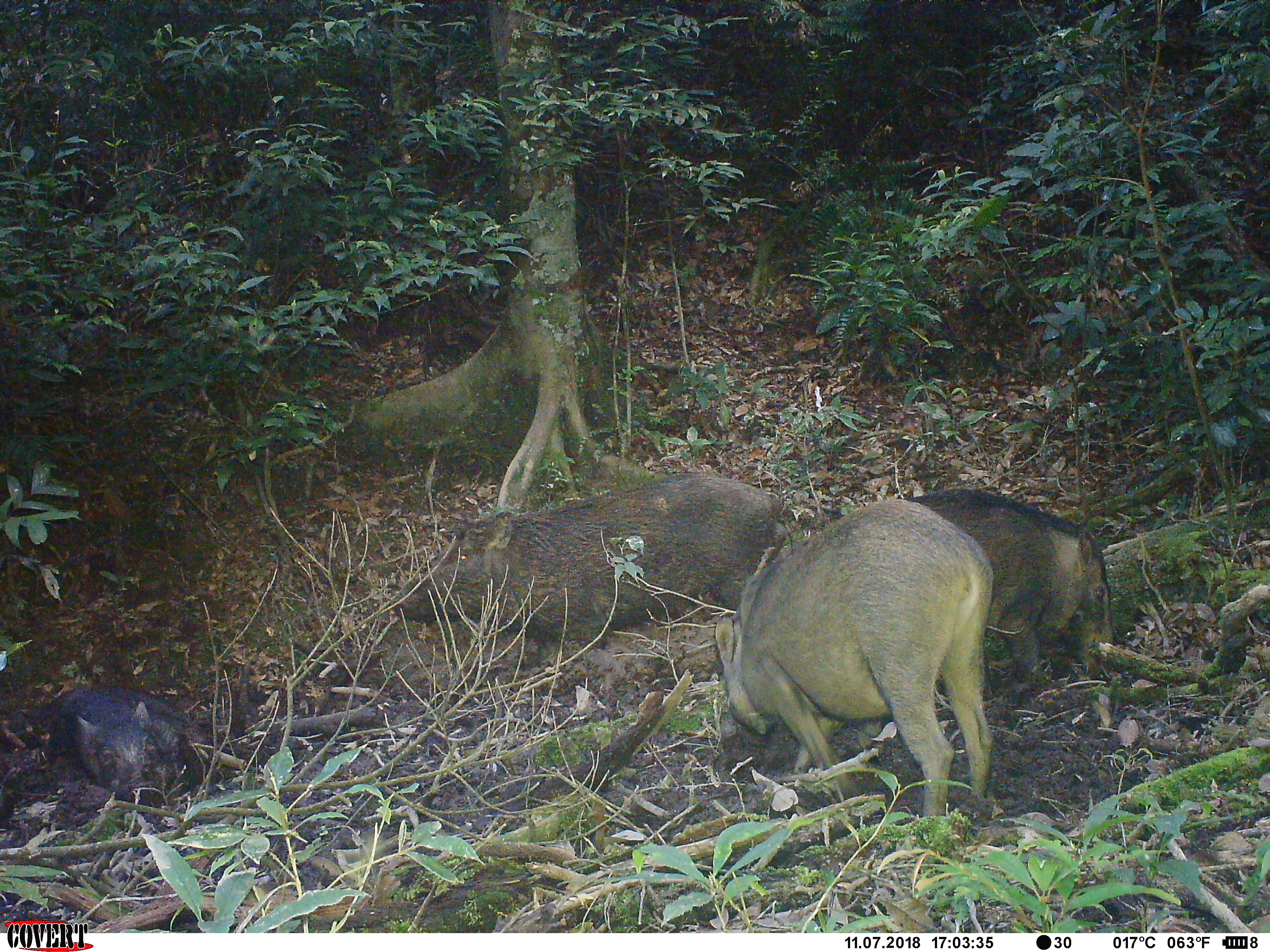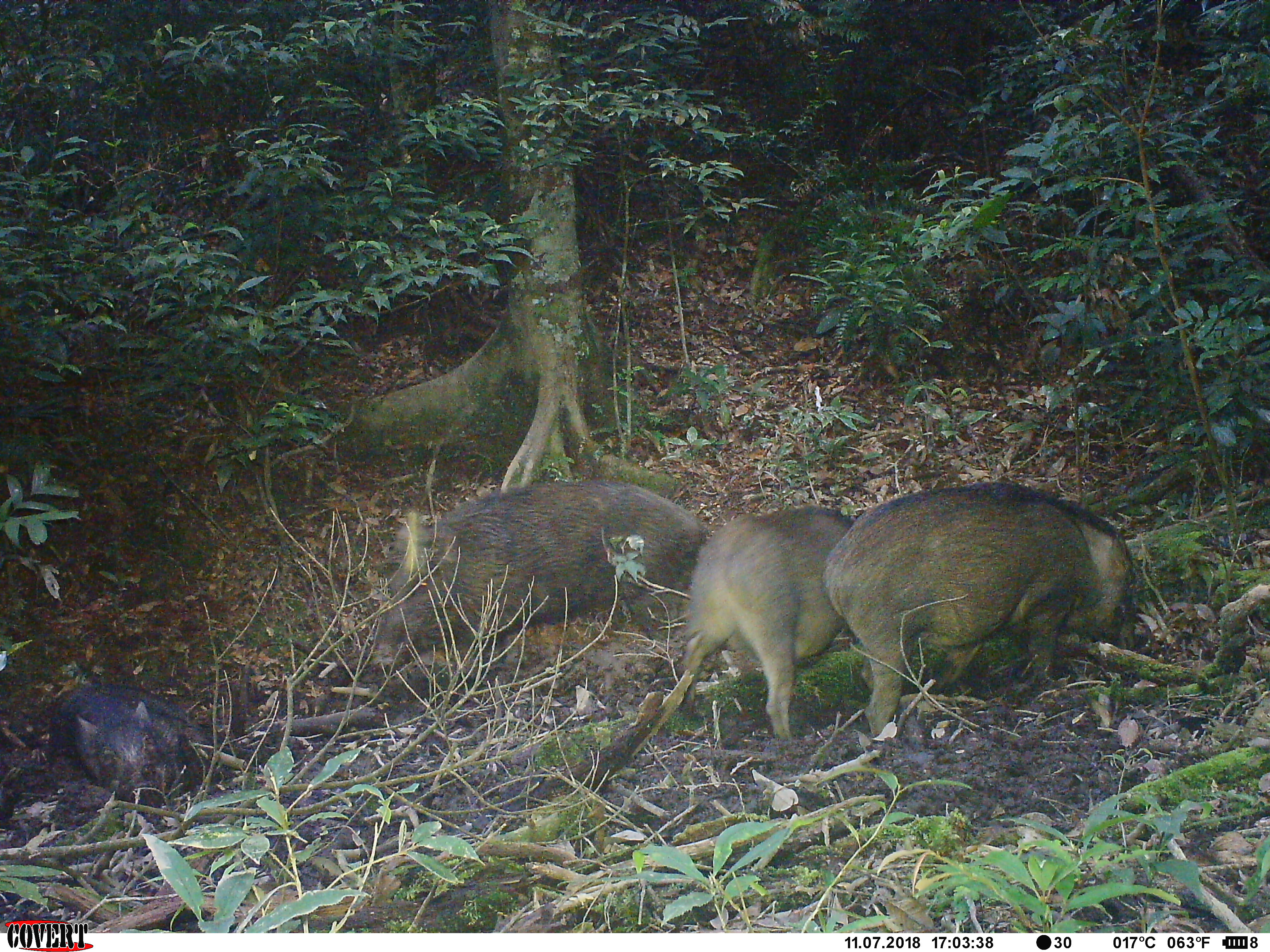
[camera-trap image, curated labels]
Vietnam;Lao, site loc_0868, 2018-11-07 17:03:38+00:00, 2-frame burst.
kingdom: Animalia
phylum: Chordata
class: Mammalia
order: Artiodactyla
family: Suidae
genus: Sus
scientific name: Sus scrofa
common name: eurasian wild pig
Eurasian wild pig (Sus scrofa). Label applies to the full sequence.